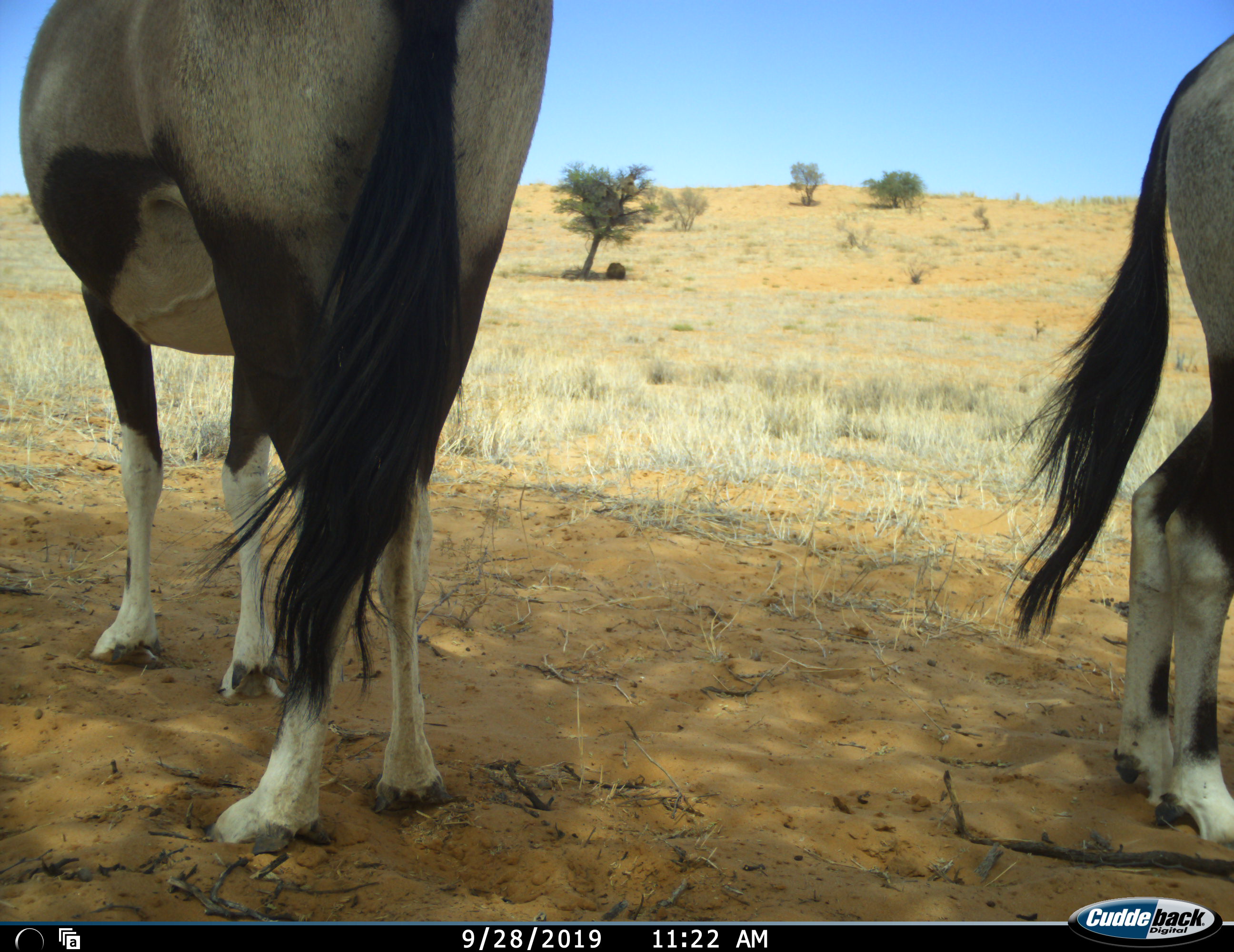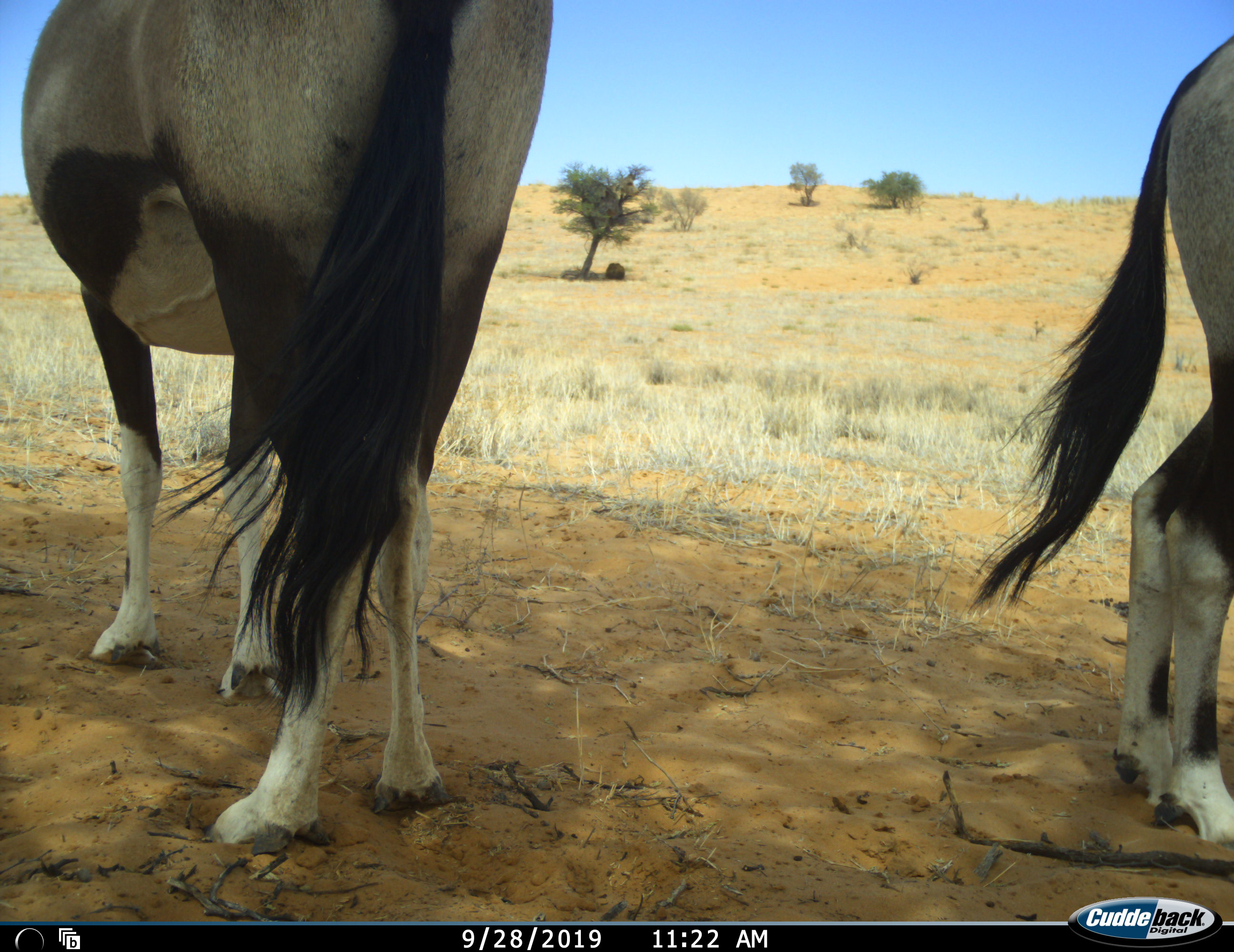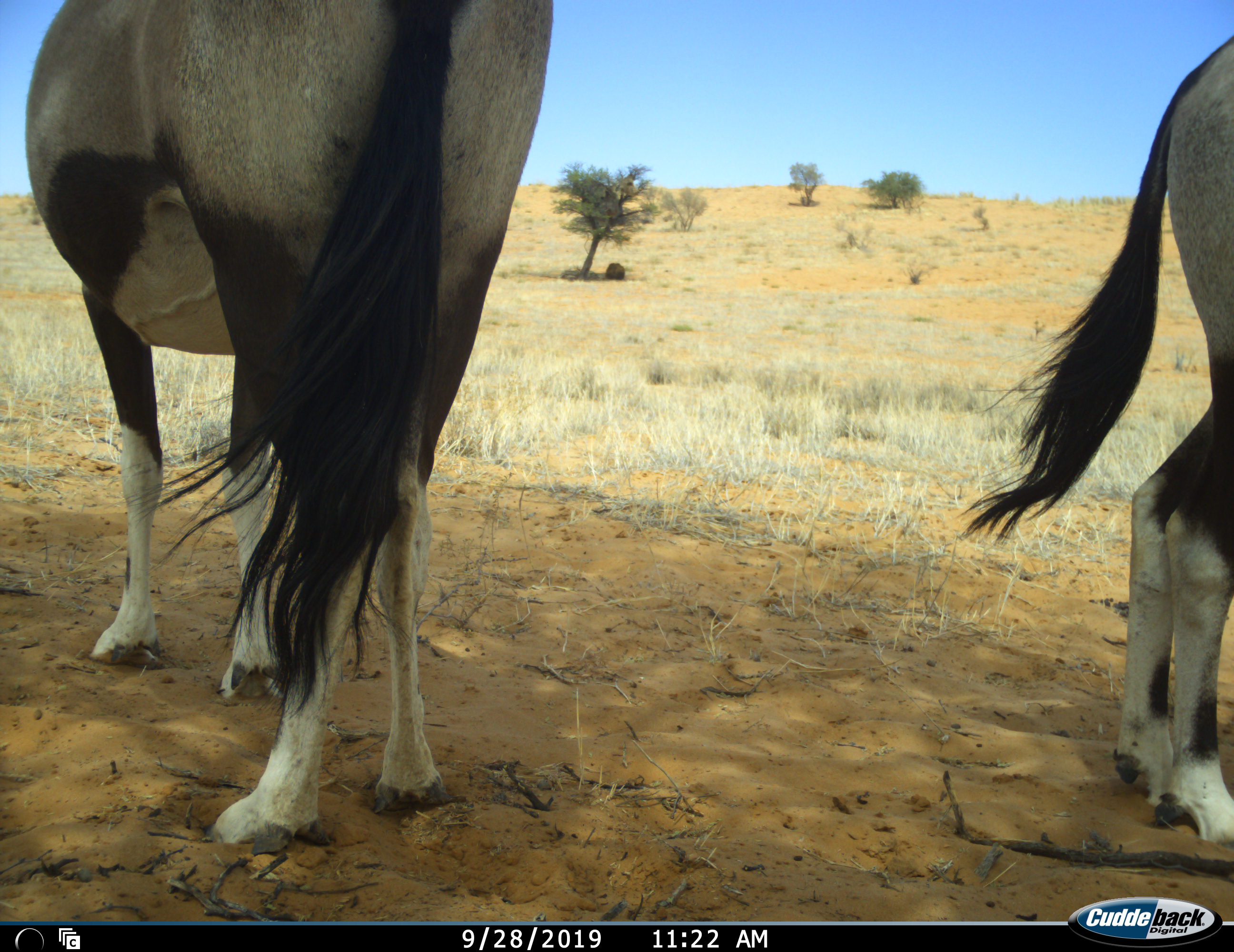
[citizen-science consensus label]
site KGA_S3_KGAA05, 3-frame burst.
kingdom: Animalia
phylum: Chordata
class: Mammalia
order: Artiodactyla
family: Bovidae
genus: Oryx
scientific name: Oryx gazella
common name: gemsbok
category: oryx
Oryx (gemsbok) (Oryx gazella), count 2. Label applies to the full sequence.